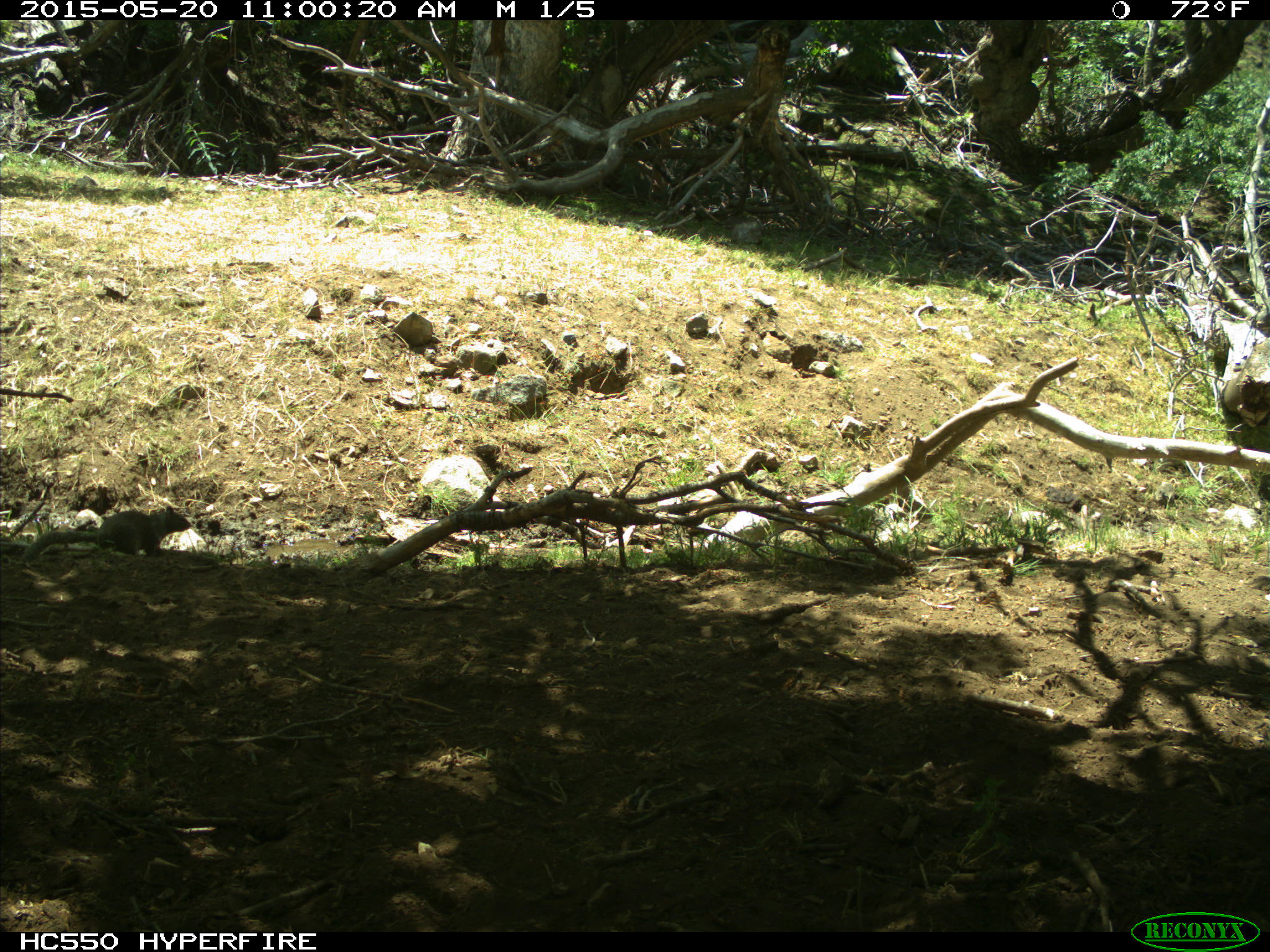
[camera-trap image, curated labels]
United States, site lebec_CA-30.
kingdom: Animalia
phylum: Chordata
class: Mammalia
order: Rodentia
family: Sciuridae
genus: Otospermophilus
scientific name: Otospermophilus beecheyi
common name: california ground squirrel